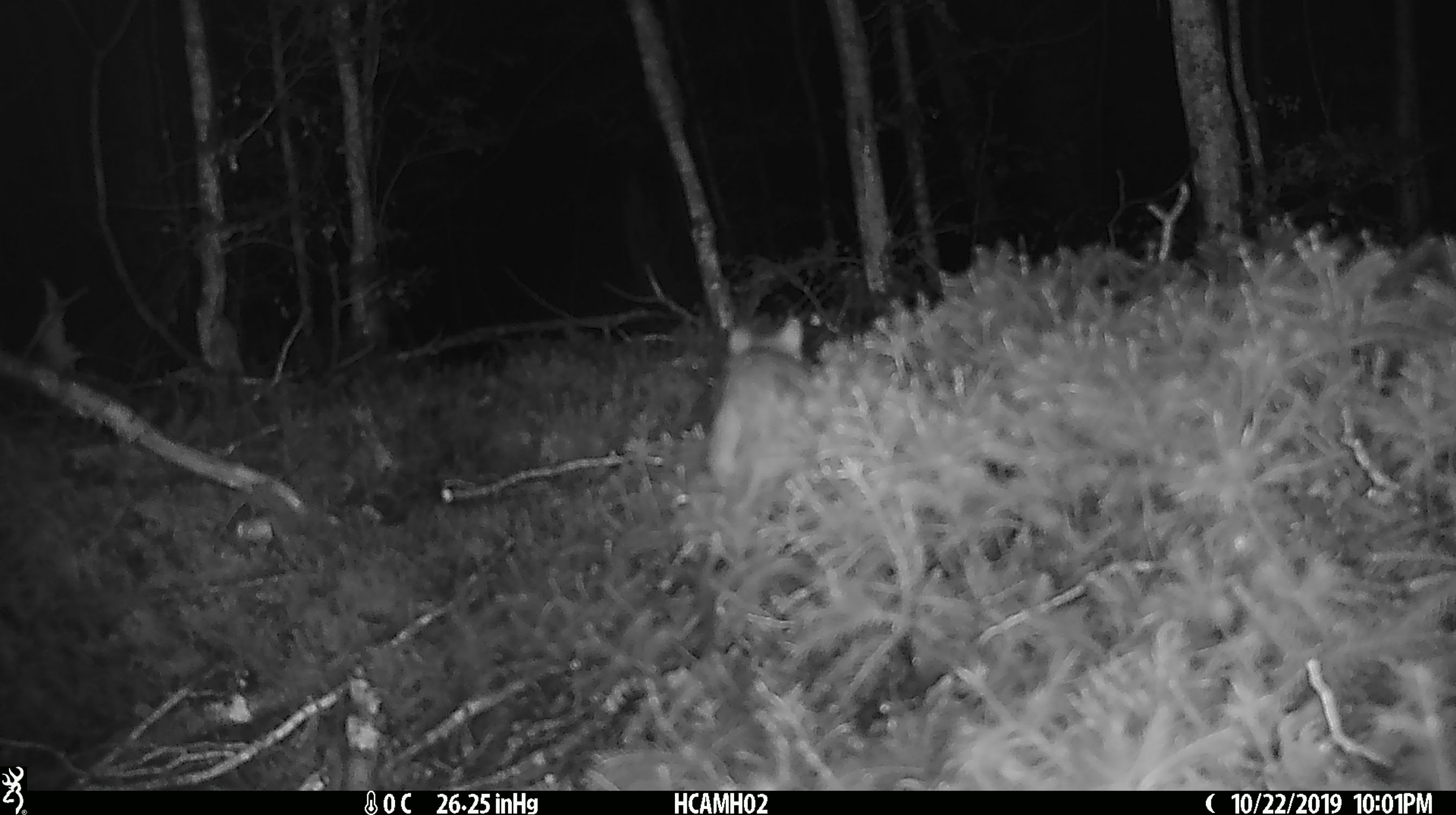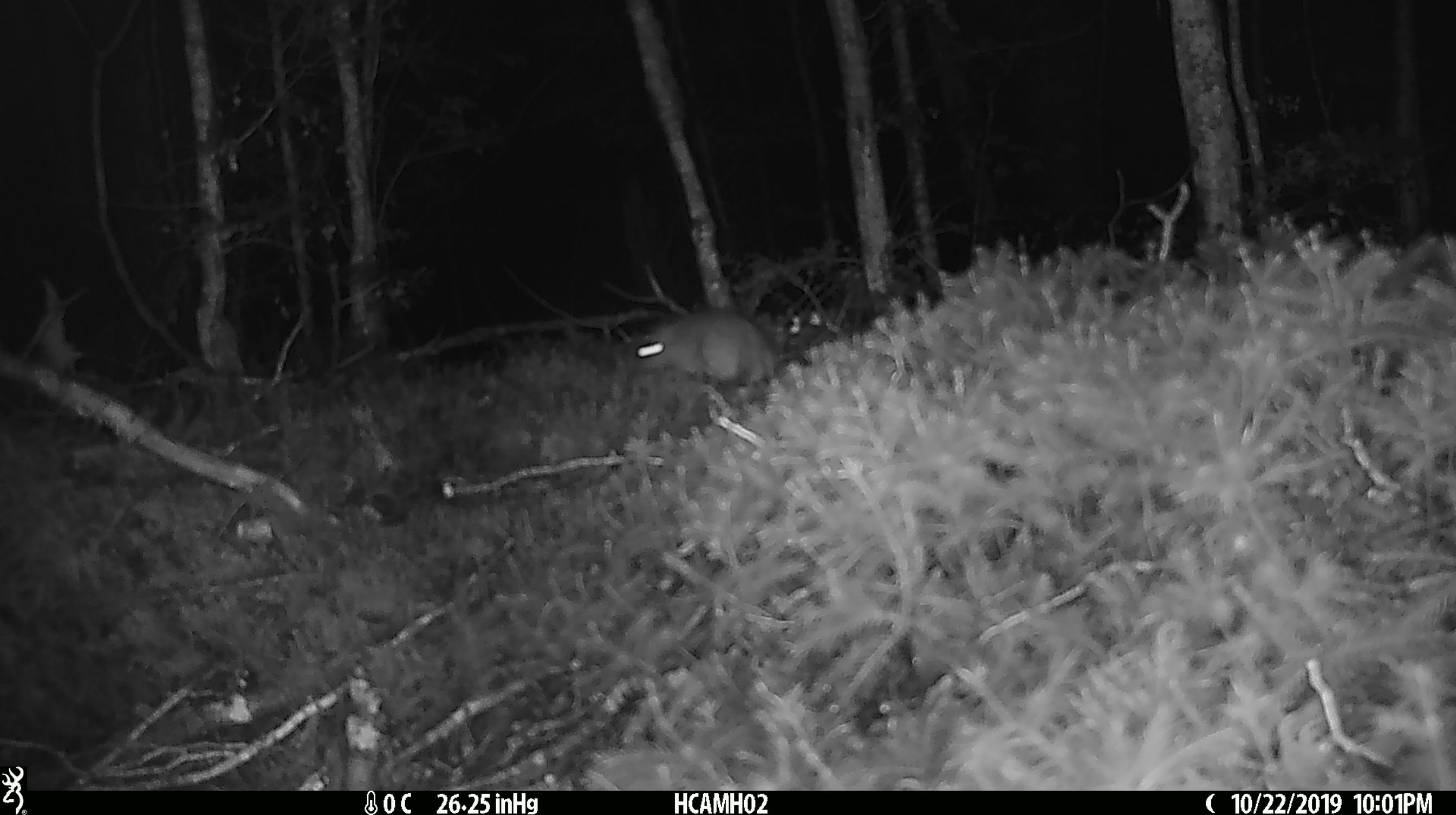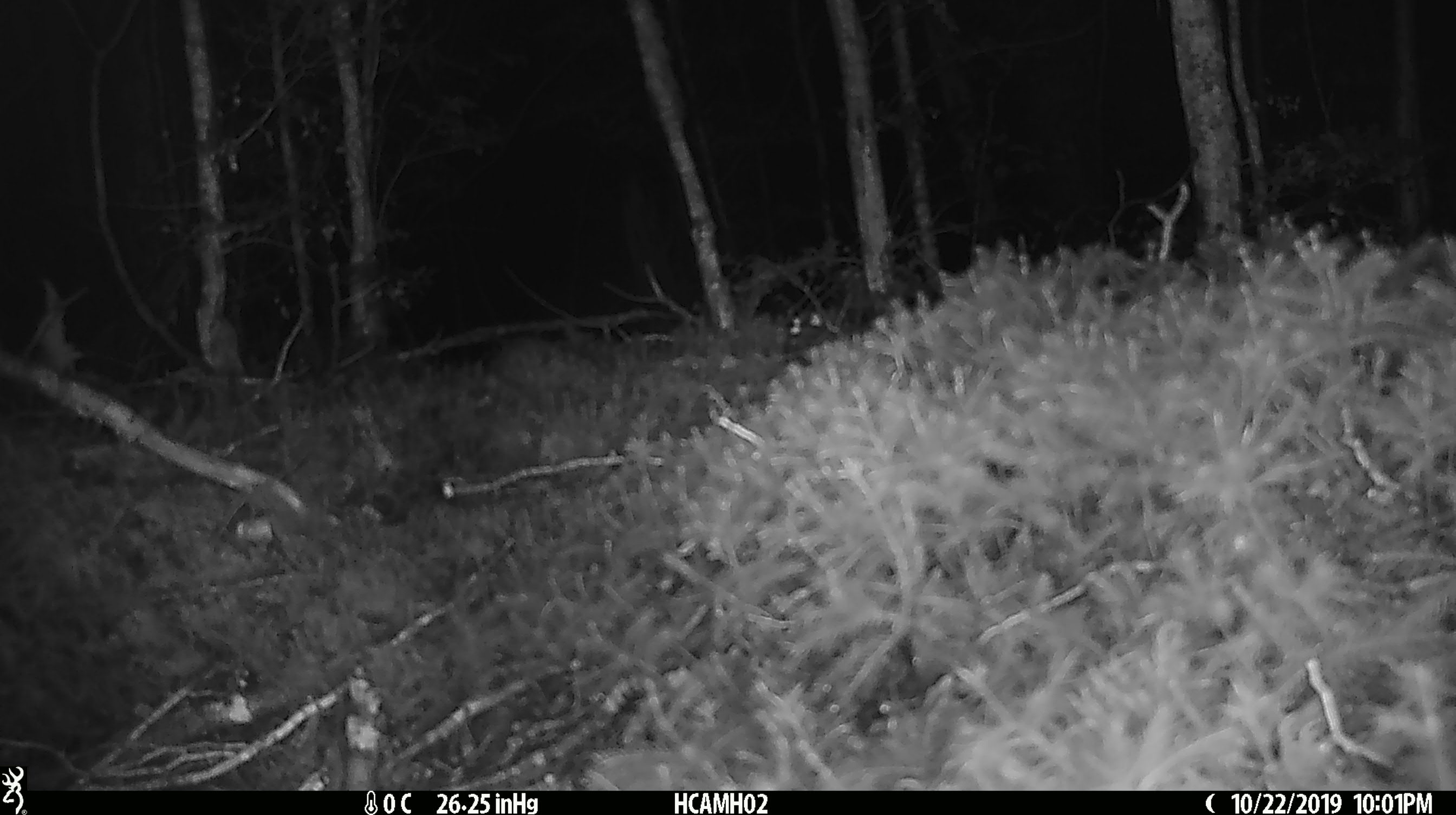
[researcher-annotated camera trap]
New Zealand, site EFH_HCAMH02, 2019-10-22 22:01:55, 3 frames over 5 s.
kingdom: Animalia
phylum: Chordata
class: Mammalia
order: Rodentia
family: Muridae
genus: Mus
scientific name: Mus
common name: mouse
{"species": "mouse (Mus)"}